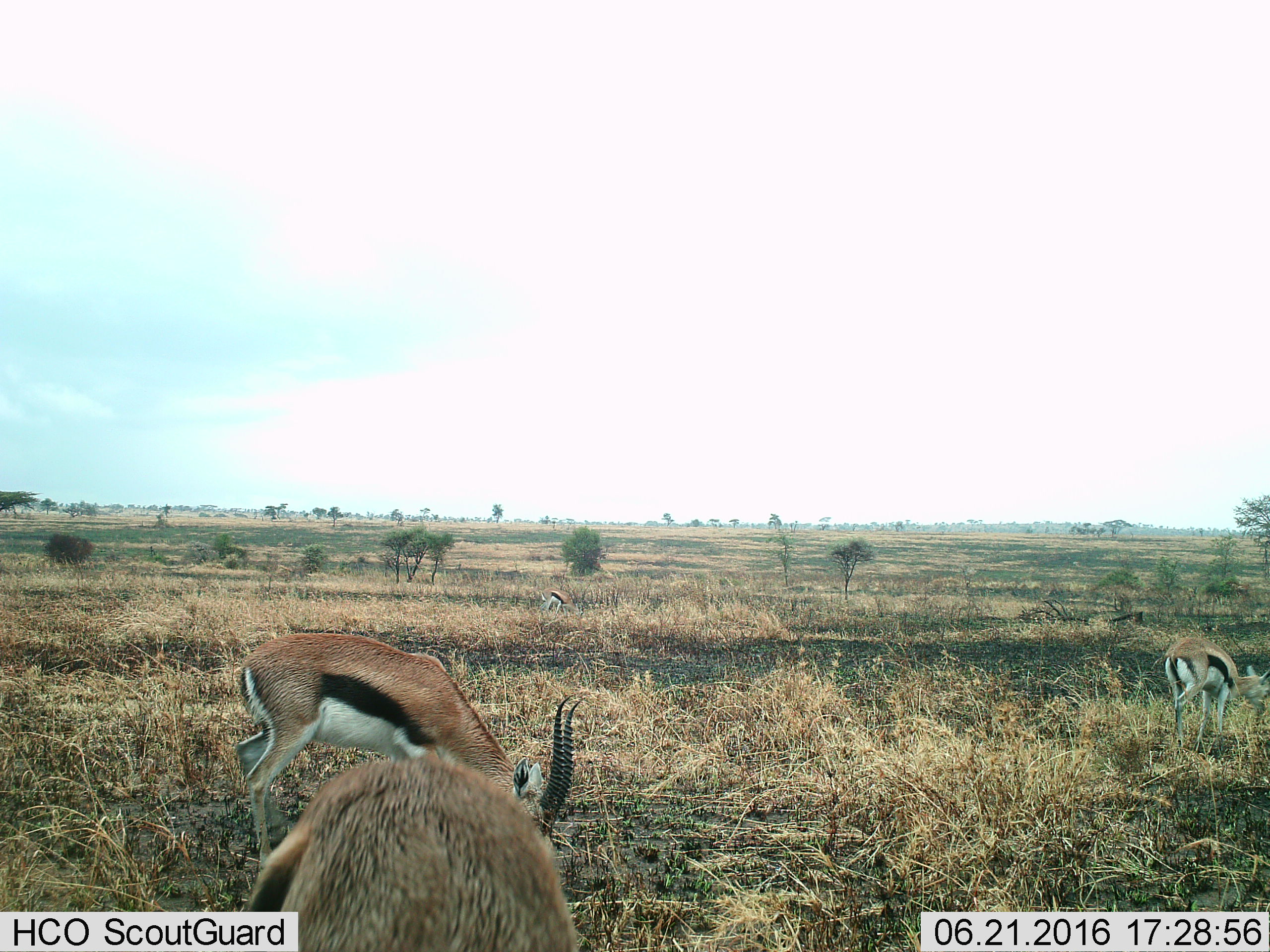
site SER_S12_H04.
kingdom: Animalia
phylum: Chordata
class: Mammalia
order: Artiodactyla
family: Bovidae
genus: Eudorcas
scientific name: Eudorcas thomsonii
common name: thomson's gazelle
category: gazellethomsons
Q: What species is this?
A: Gazellethomsons (thomson's gazelle) (Eudorcas thomsonii).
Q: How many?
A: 4.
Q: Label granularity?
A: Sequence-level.